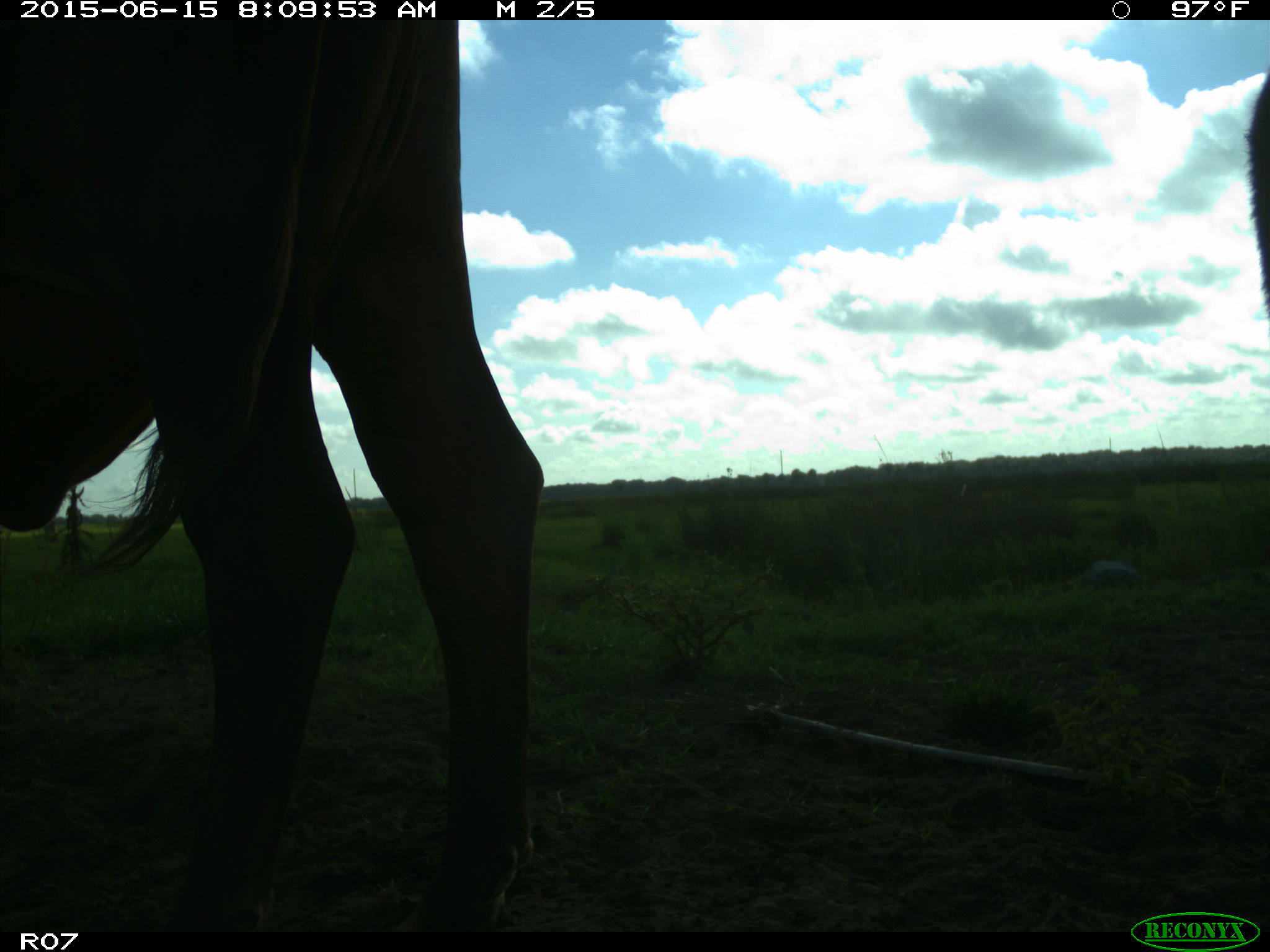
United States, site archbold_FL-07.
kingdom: Animalia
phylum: Chordata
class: Mammalia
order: Artiodactyla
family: Bovidae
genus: Bos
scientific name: Bos taurus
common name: domestic cow